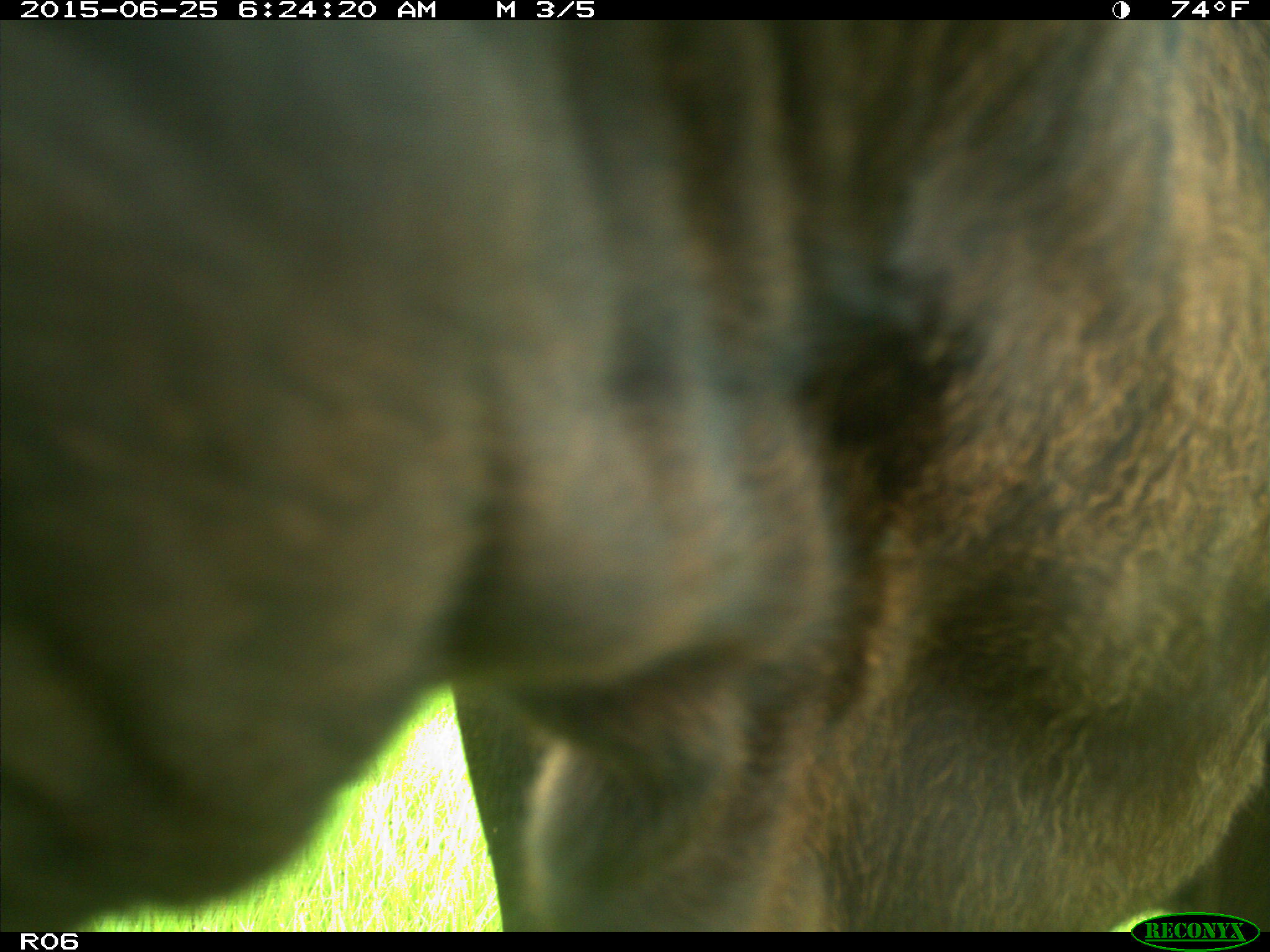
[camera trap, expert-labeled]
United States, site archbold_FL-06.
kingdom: Animalia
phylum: Chordata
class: Mammalia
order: Artiodactyla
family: Bovidae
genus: Bos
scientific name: Bos taurus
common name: domestic cow